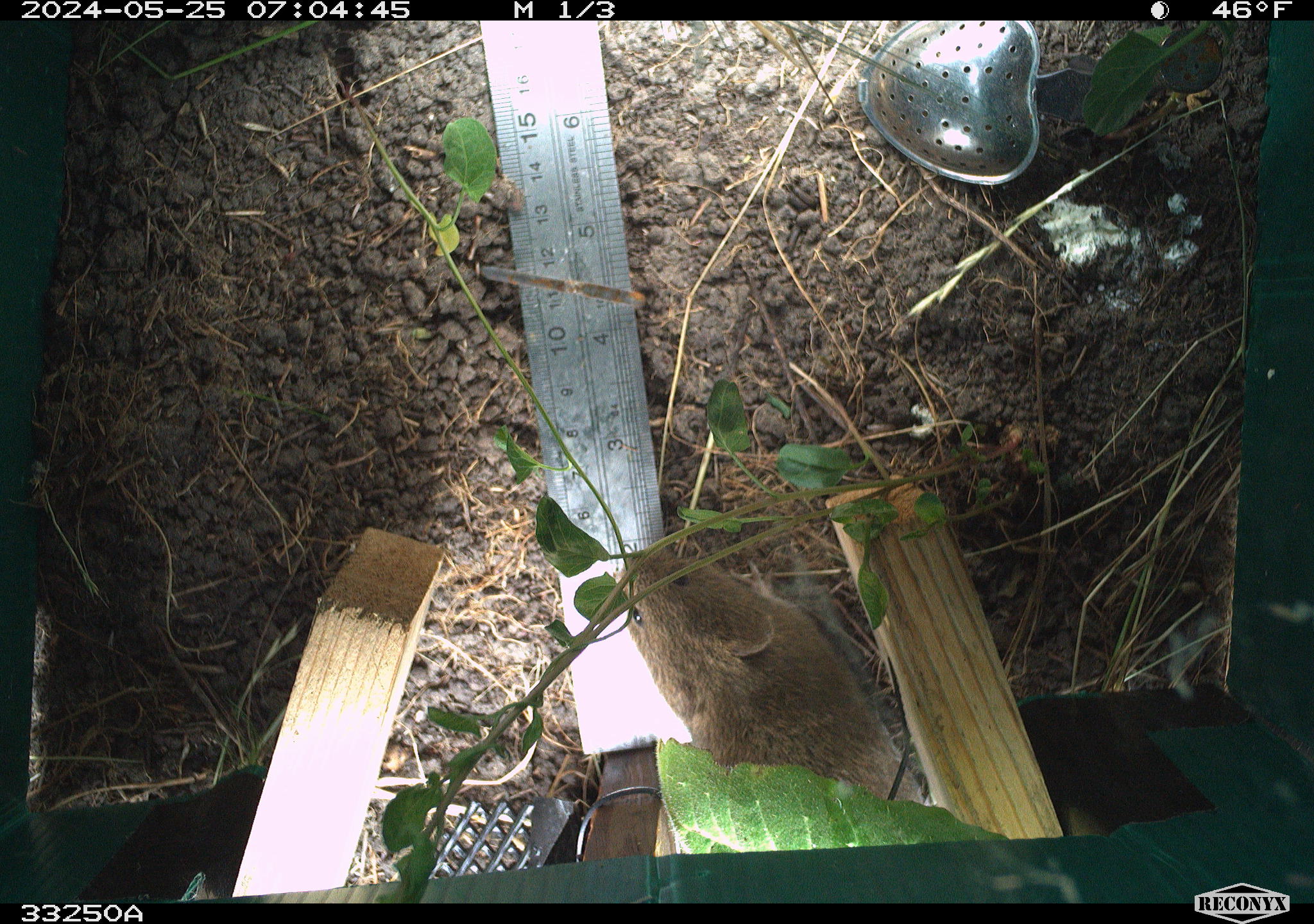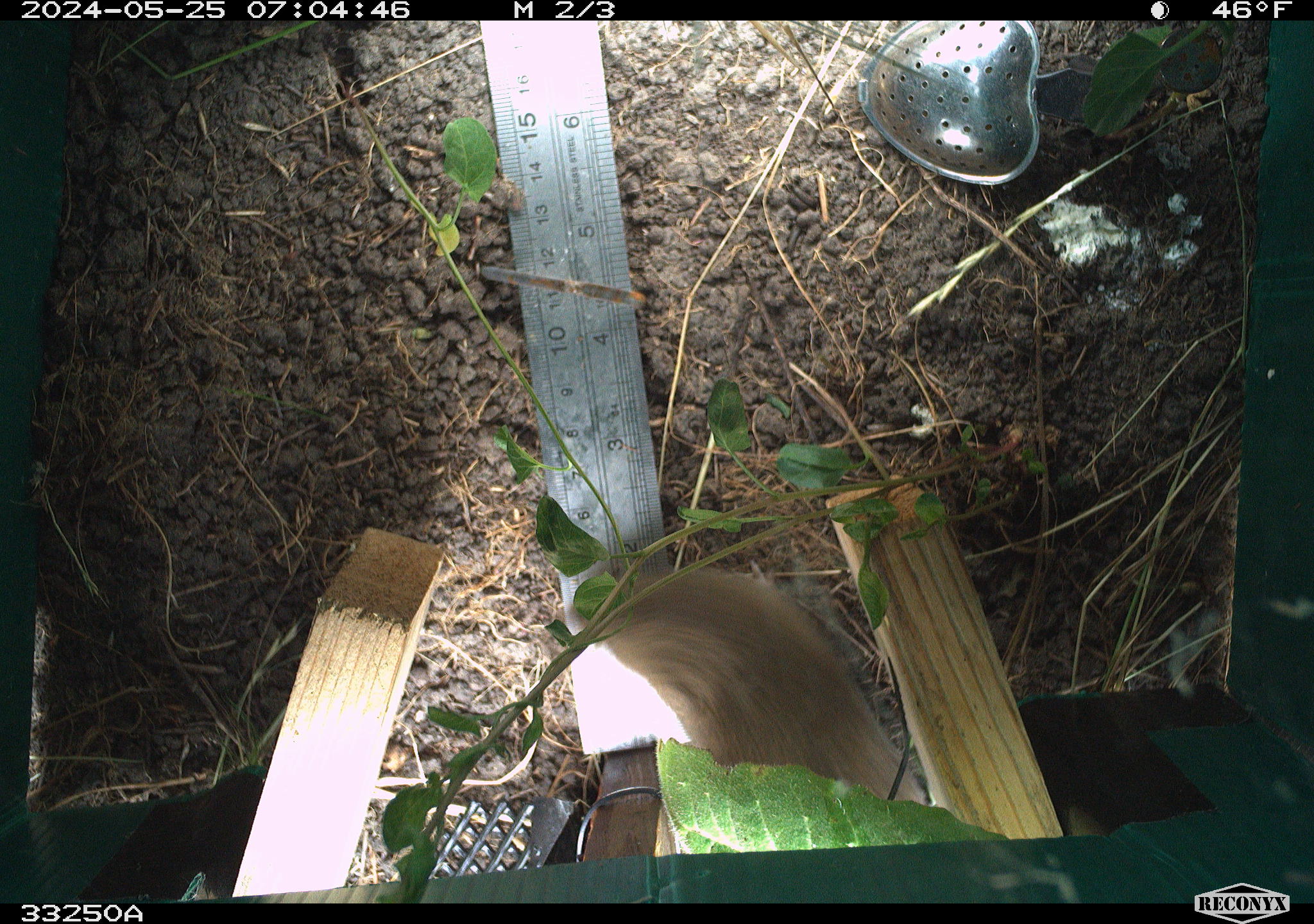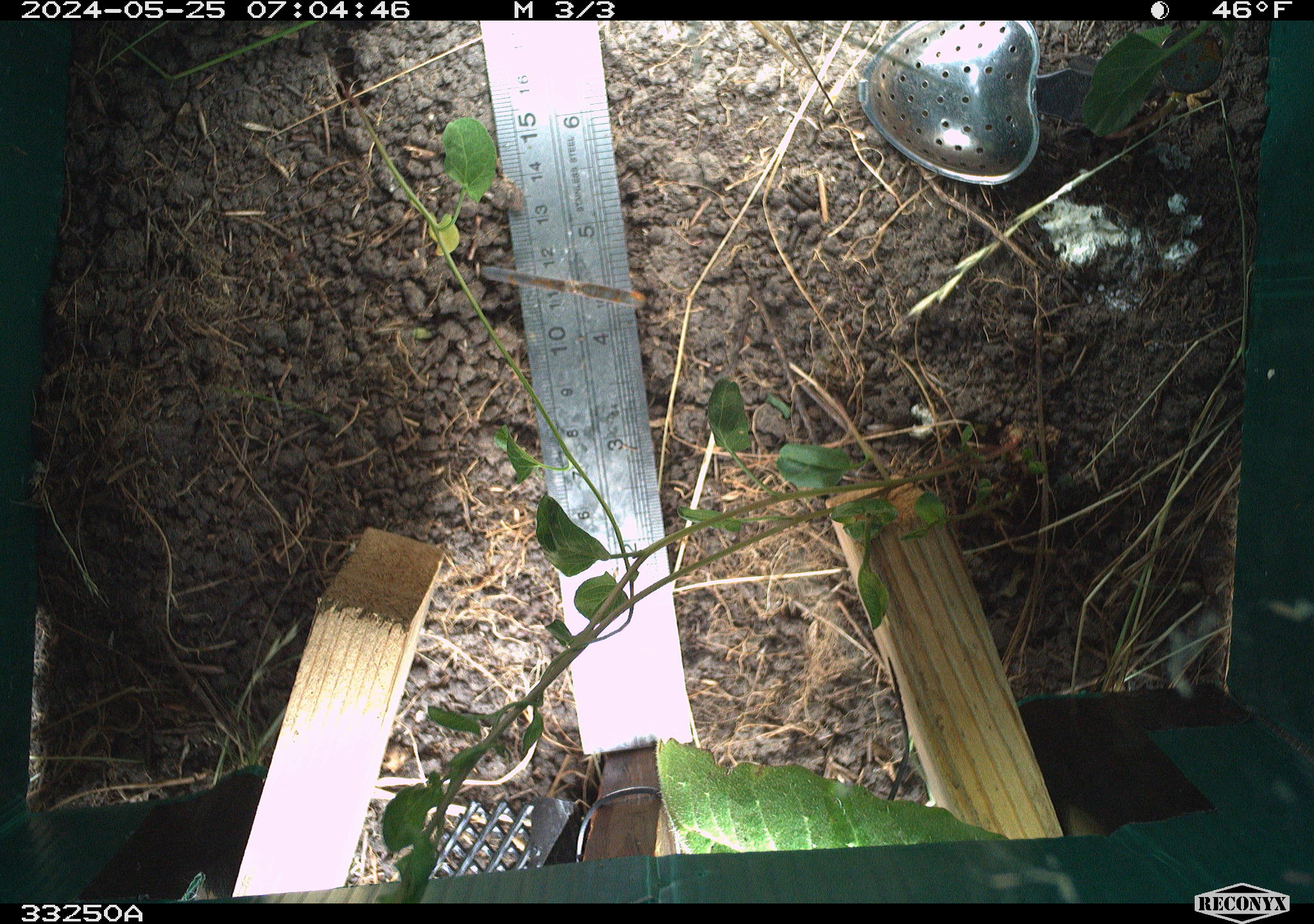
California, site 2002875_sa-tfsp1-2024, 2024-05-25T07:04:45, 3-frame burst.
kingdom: Animalia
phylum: Chordata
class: Mammalia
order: Rodentia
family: Cricetidae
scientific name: Arvicolinae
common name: voles, lemmings, and muskrats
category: arvicolinae subfamily